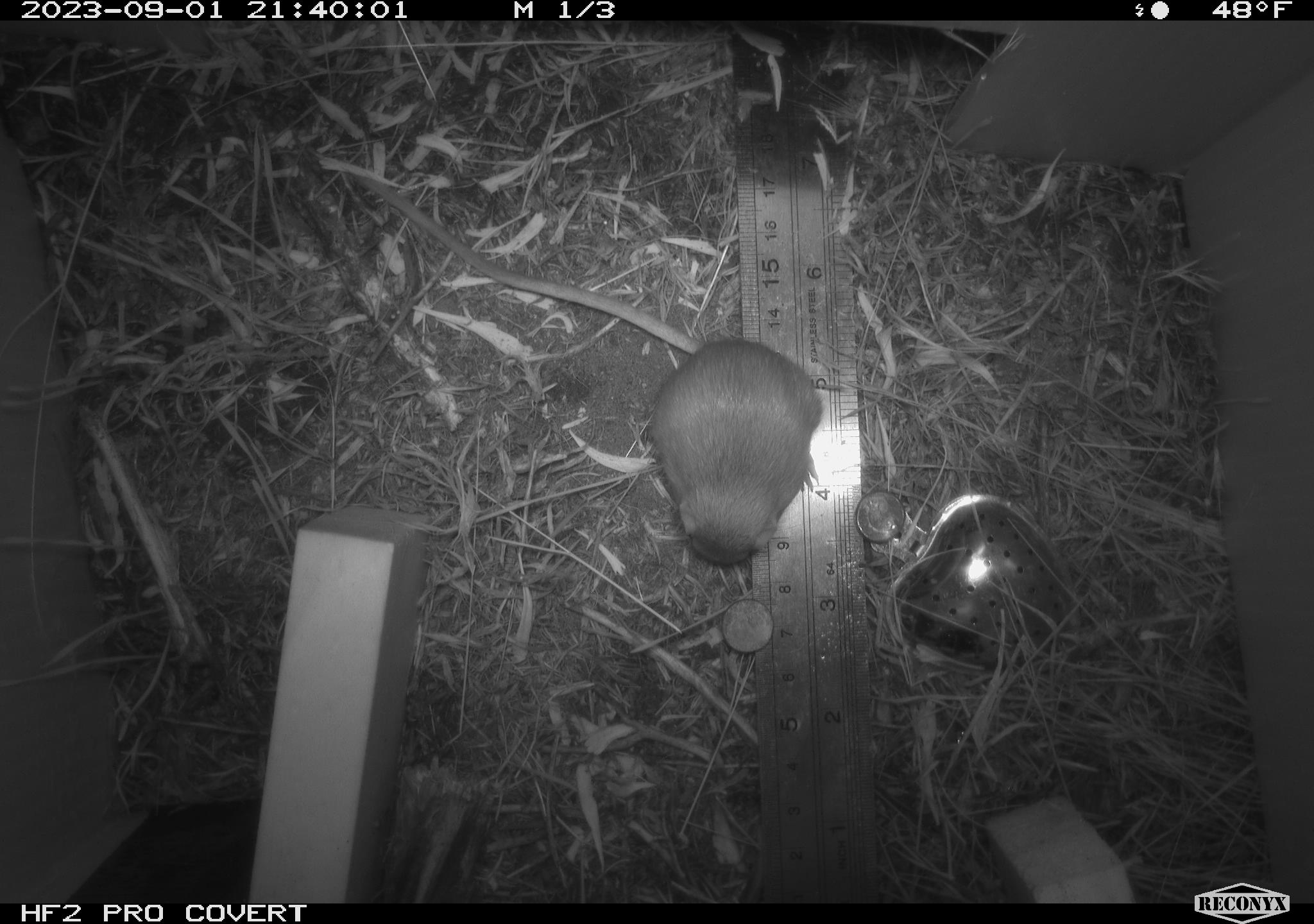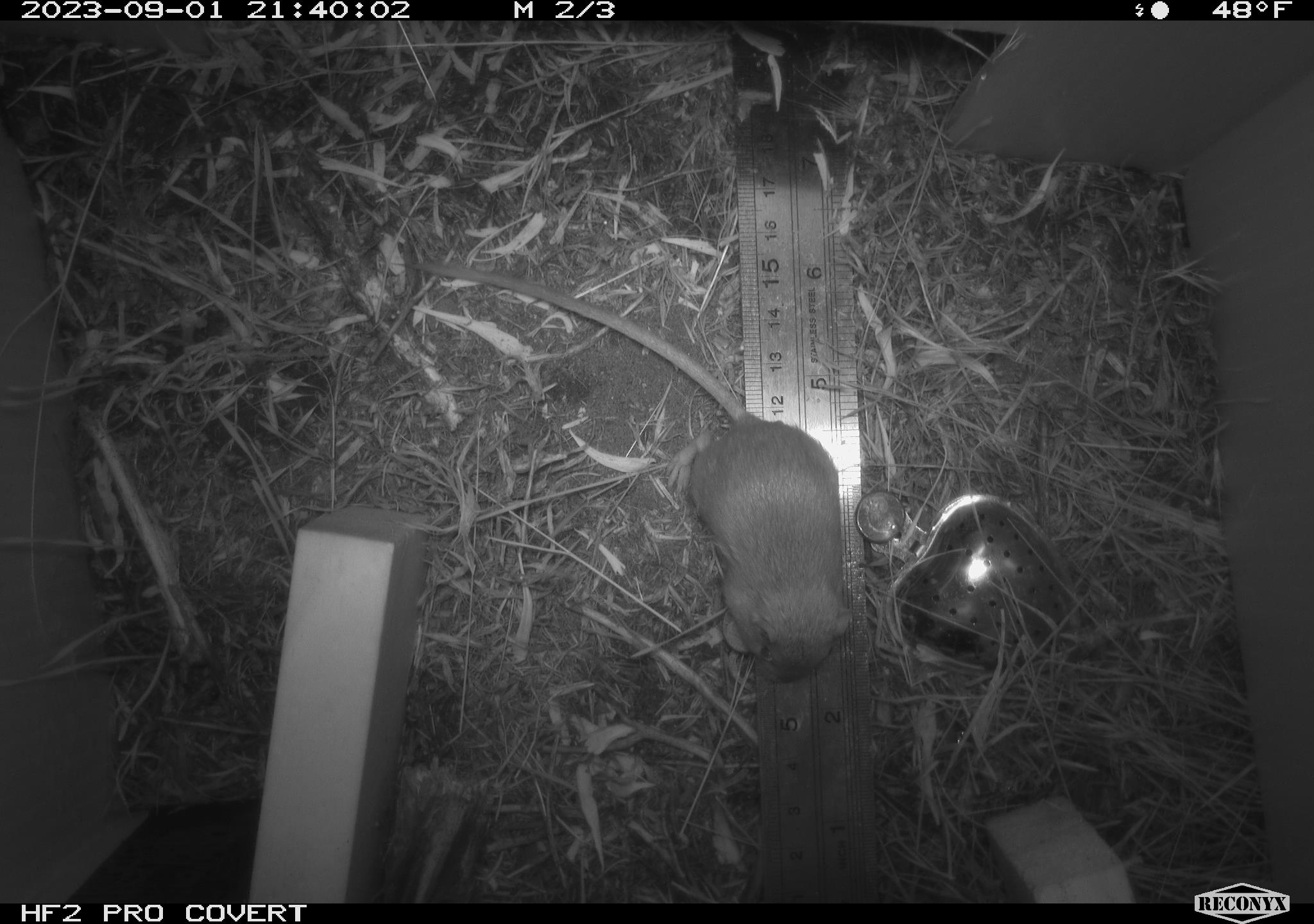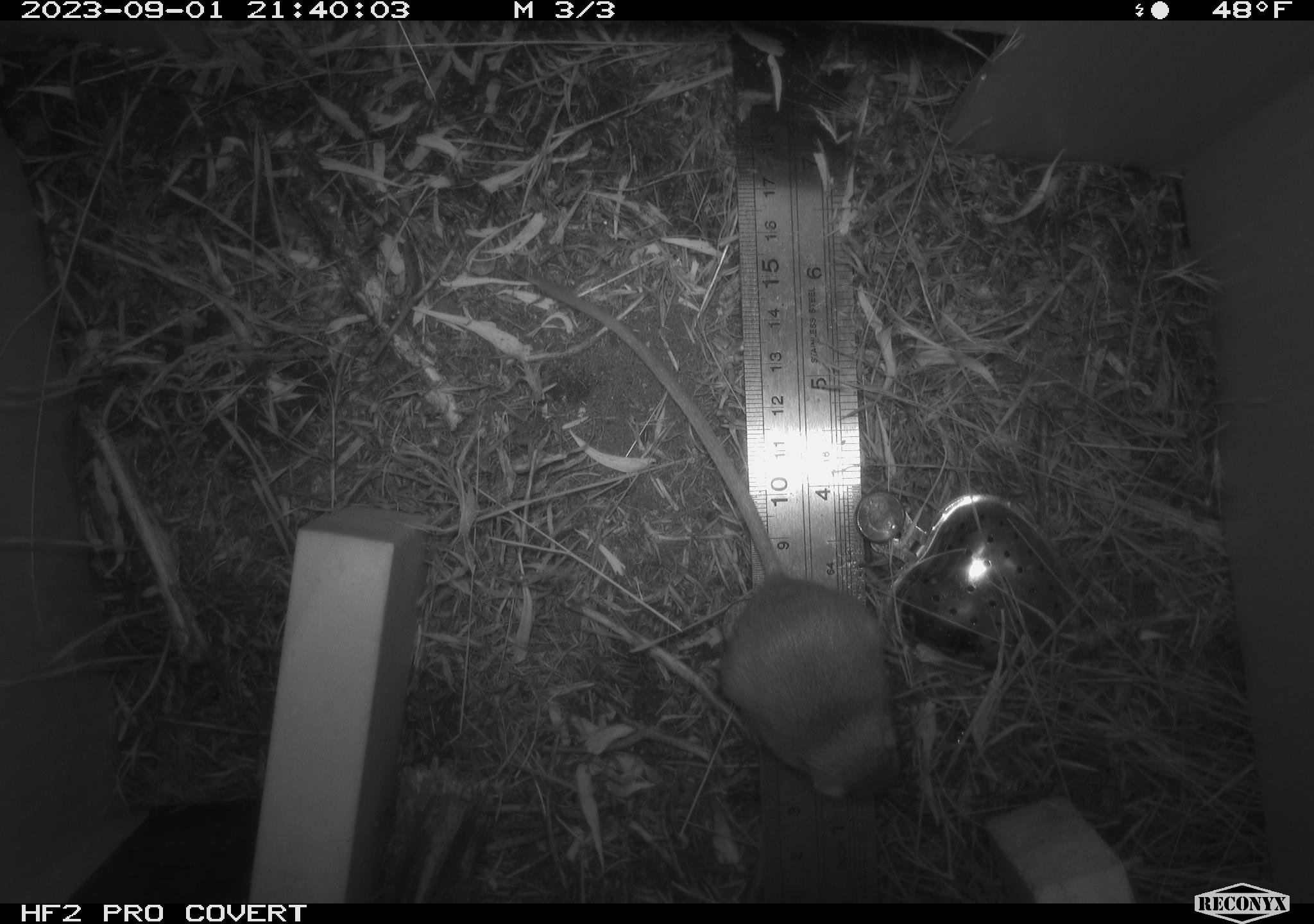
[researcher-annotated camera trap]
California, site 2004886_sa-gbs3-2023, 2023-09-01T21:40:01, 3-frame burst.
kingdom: Animalia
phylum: Chordata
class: Mammalia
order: Rodentia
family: Heteromyidae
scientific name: Heteromyidae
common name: kangaroo rats and pocket mice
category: heteromyidae family